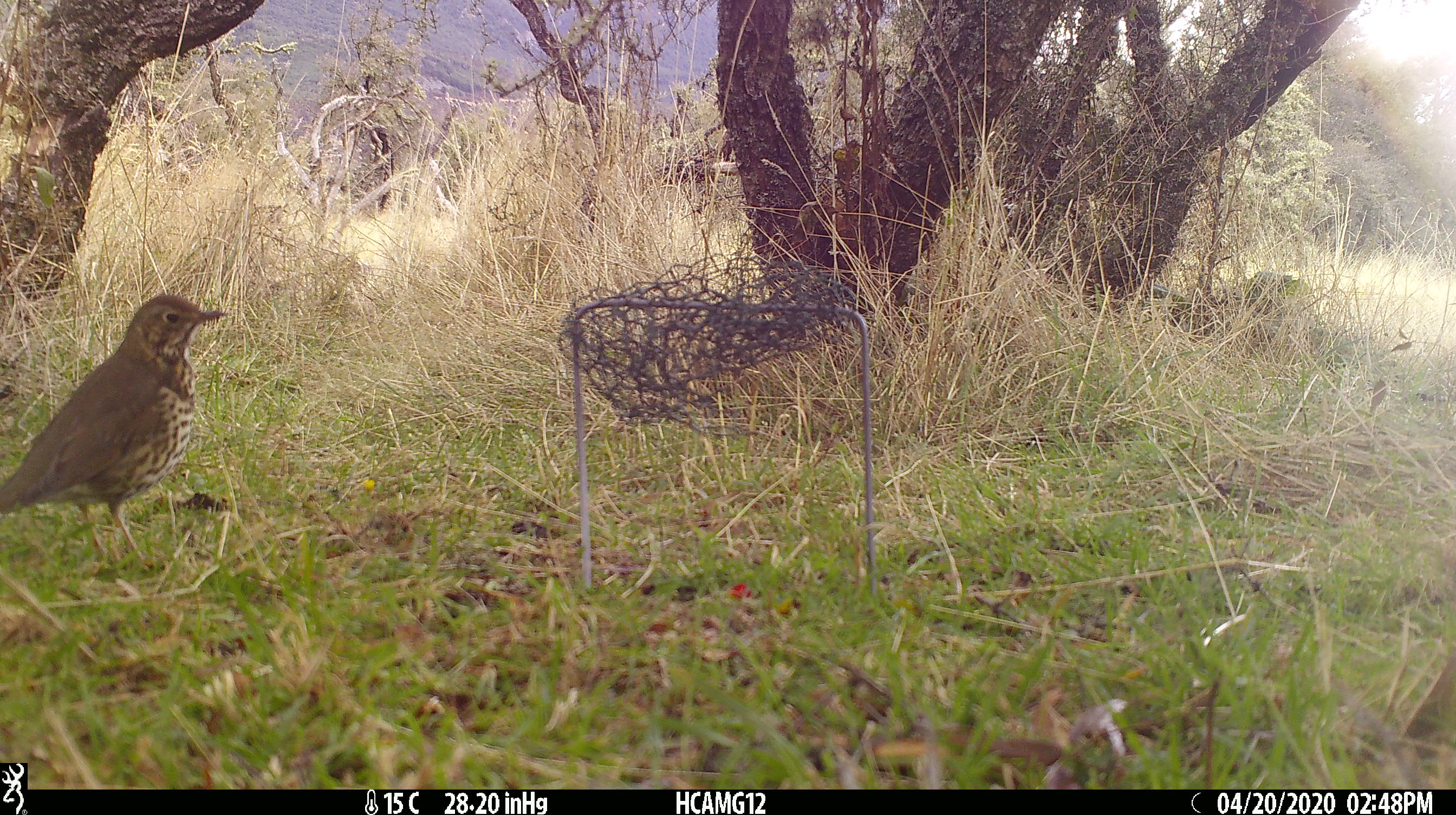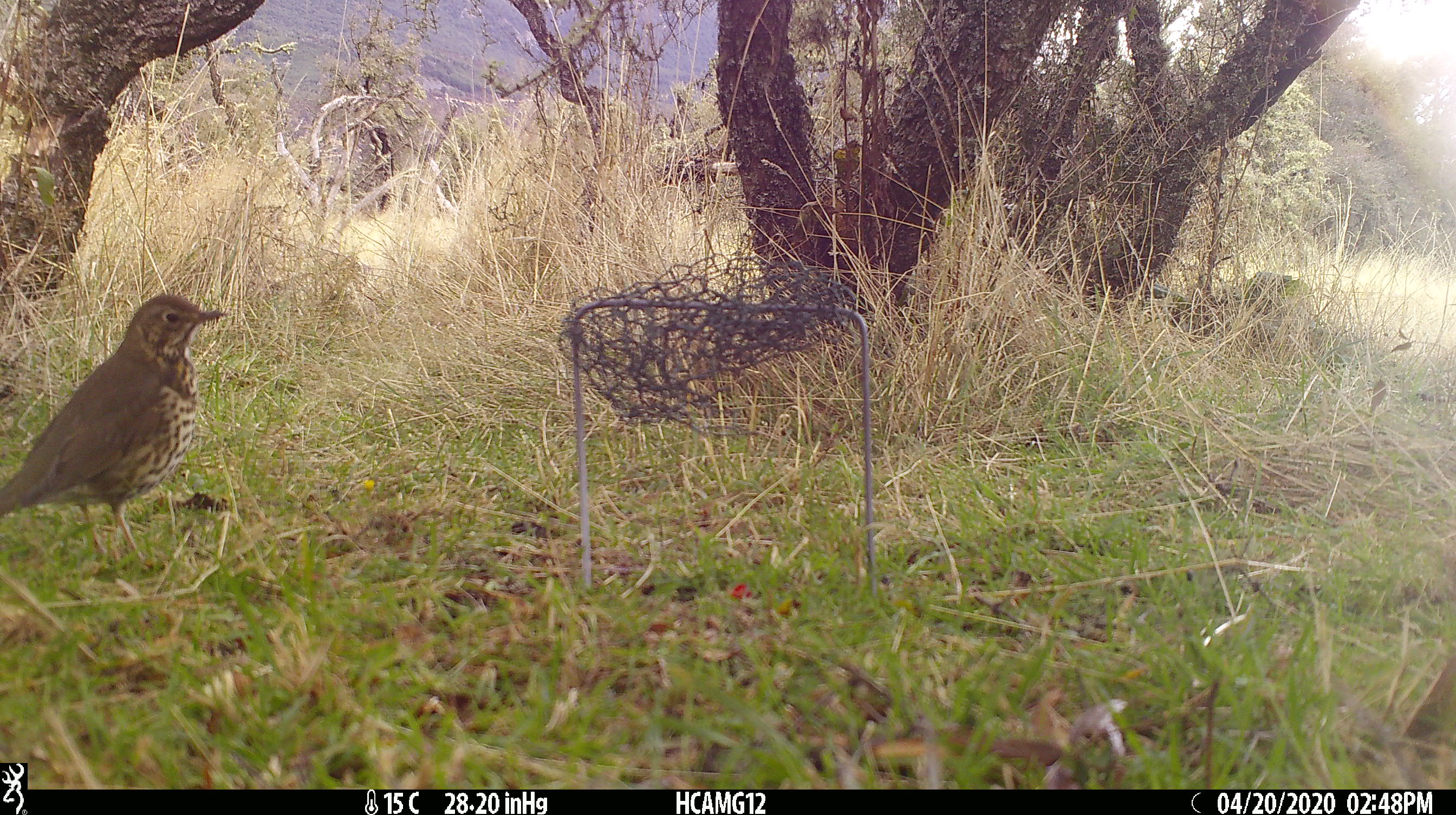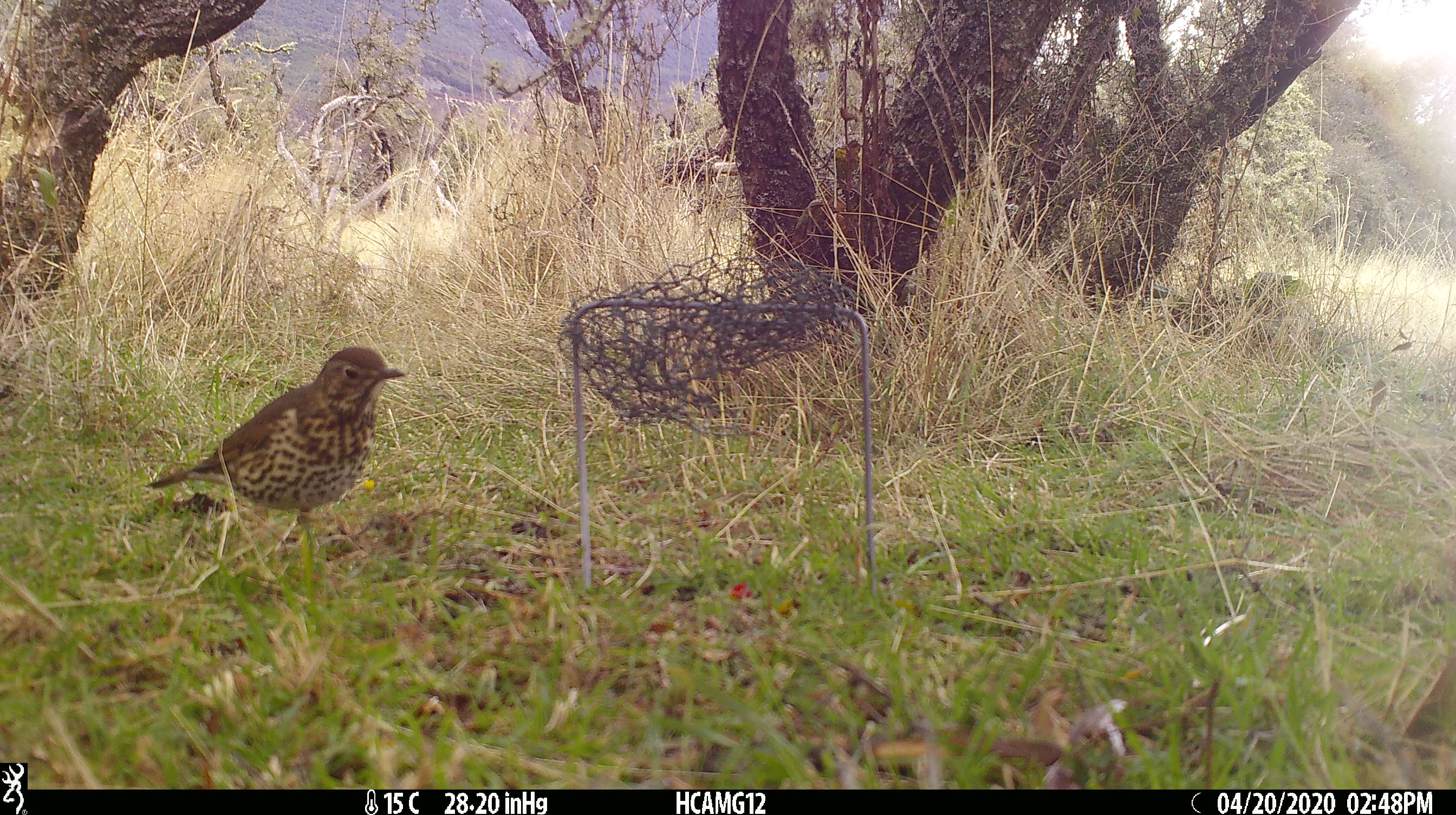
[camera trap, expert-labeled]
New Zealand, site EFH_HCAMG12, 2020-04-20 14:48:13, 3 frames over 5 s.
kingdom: Animalia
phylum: Chordata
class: Aves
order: Passeriformes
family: Turdidae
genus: Turdus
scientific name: Turdus philomelos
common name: song thrush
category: thrush